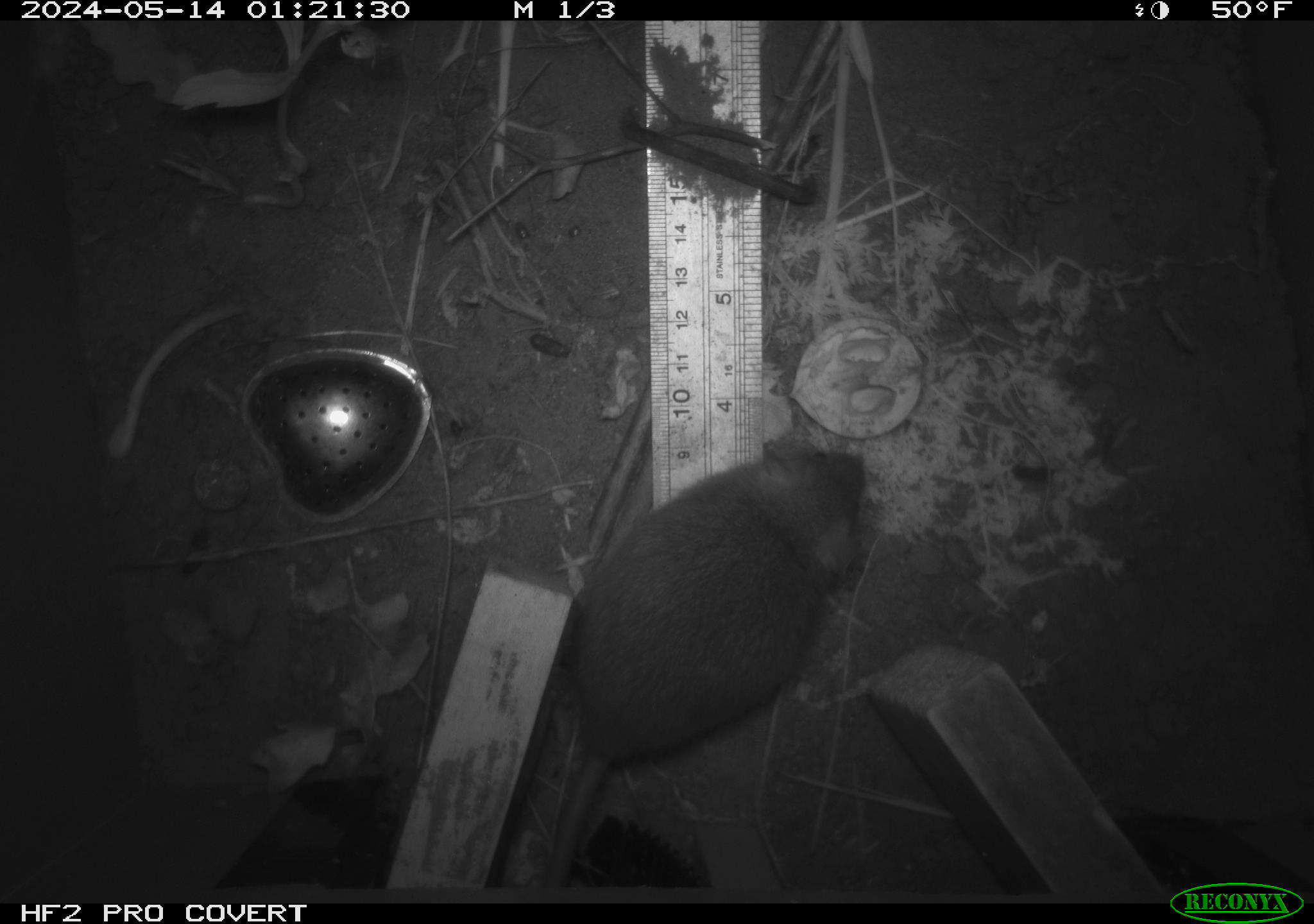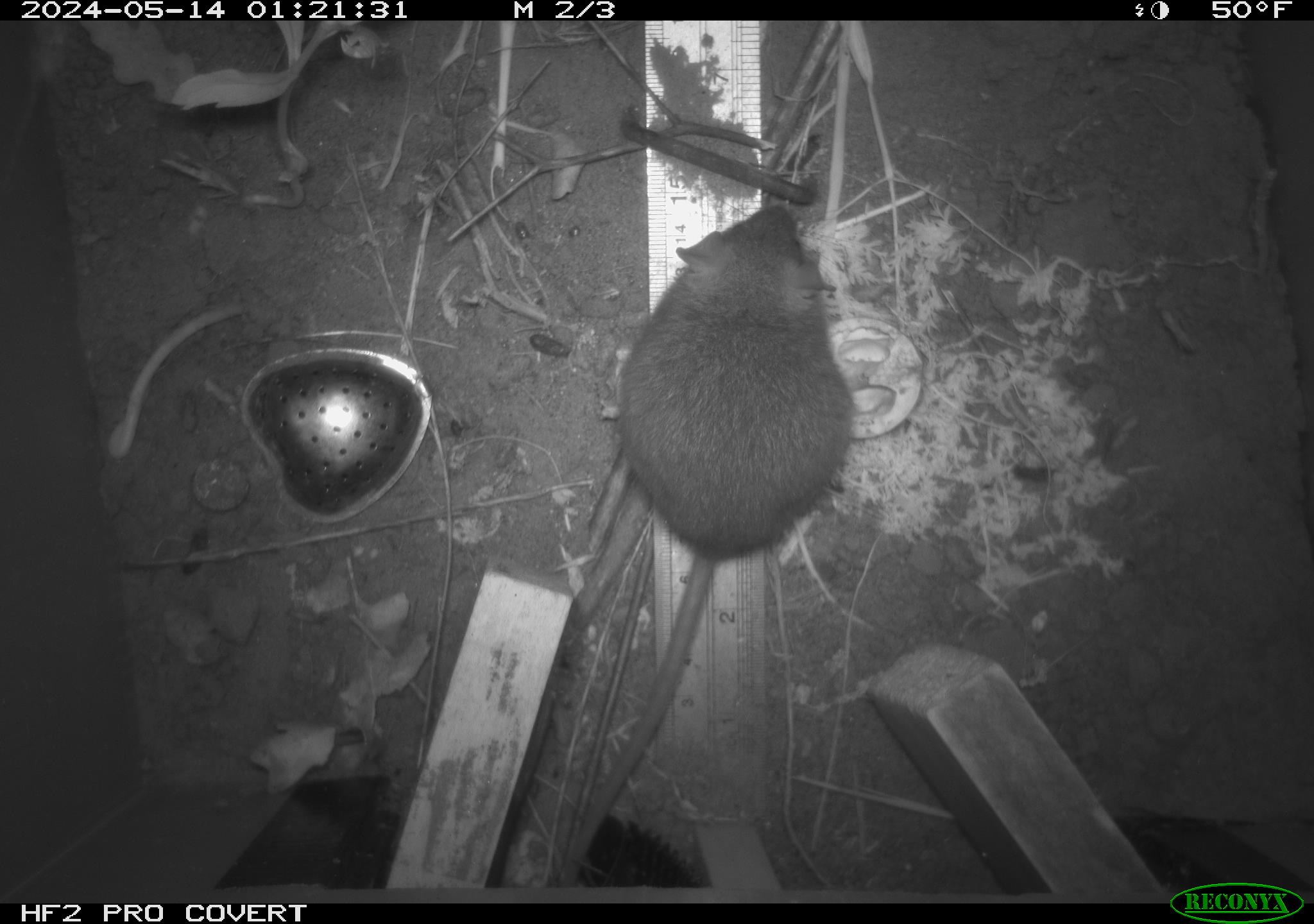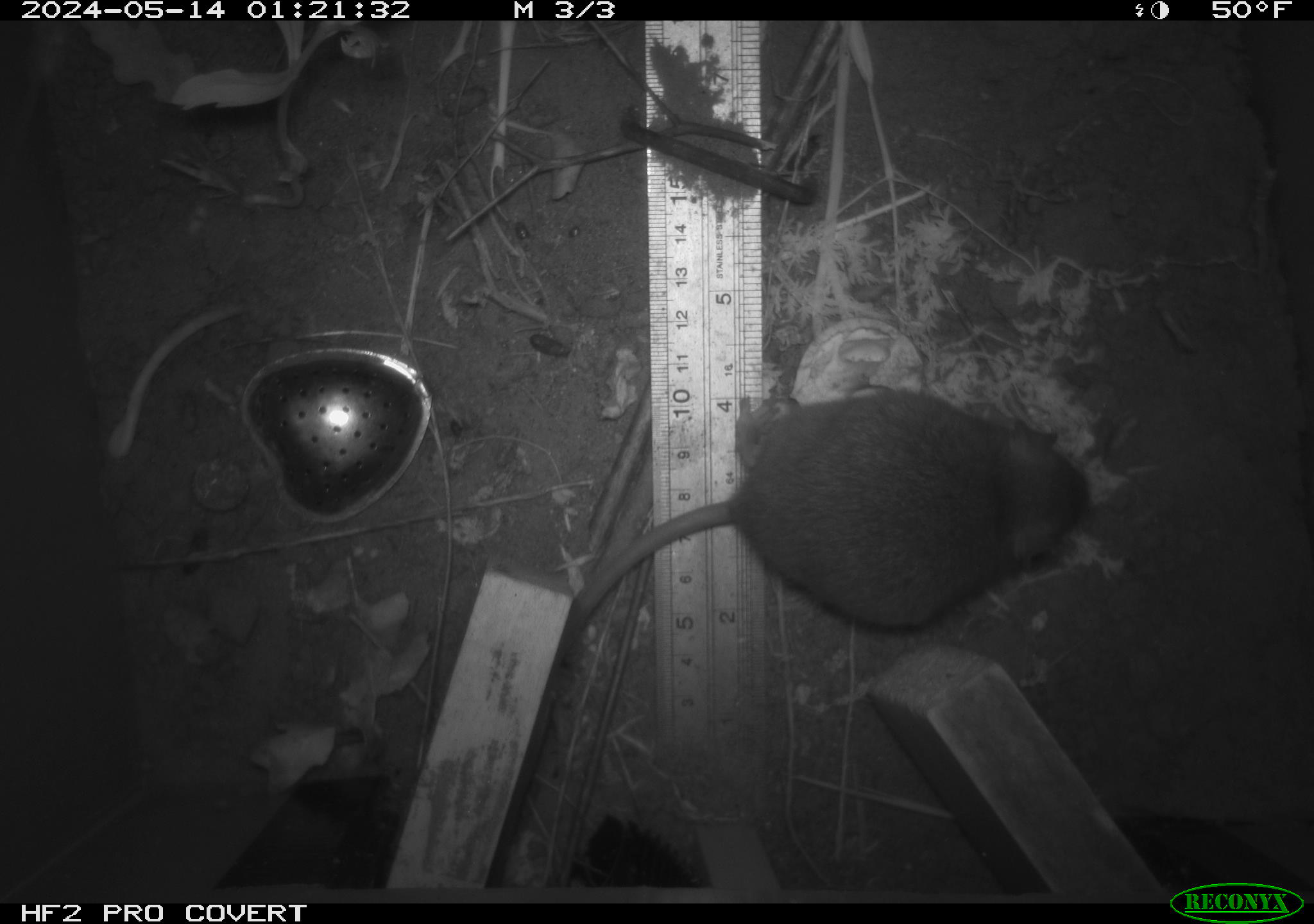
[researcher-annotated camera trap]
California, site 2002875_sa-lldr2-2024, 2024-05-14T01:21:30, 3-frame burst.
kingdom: Animalia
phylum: Chordata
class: Mammalia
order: Rodentia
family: Muridae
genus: Rattus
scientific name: Rattus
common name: rat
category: rattus species